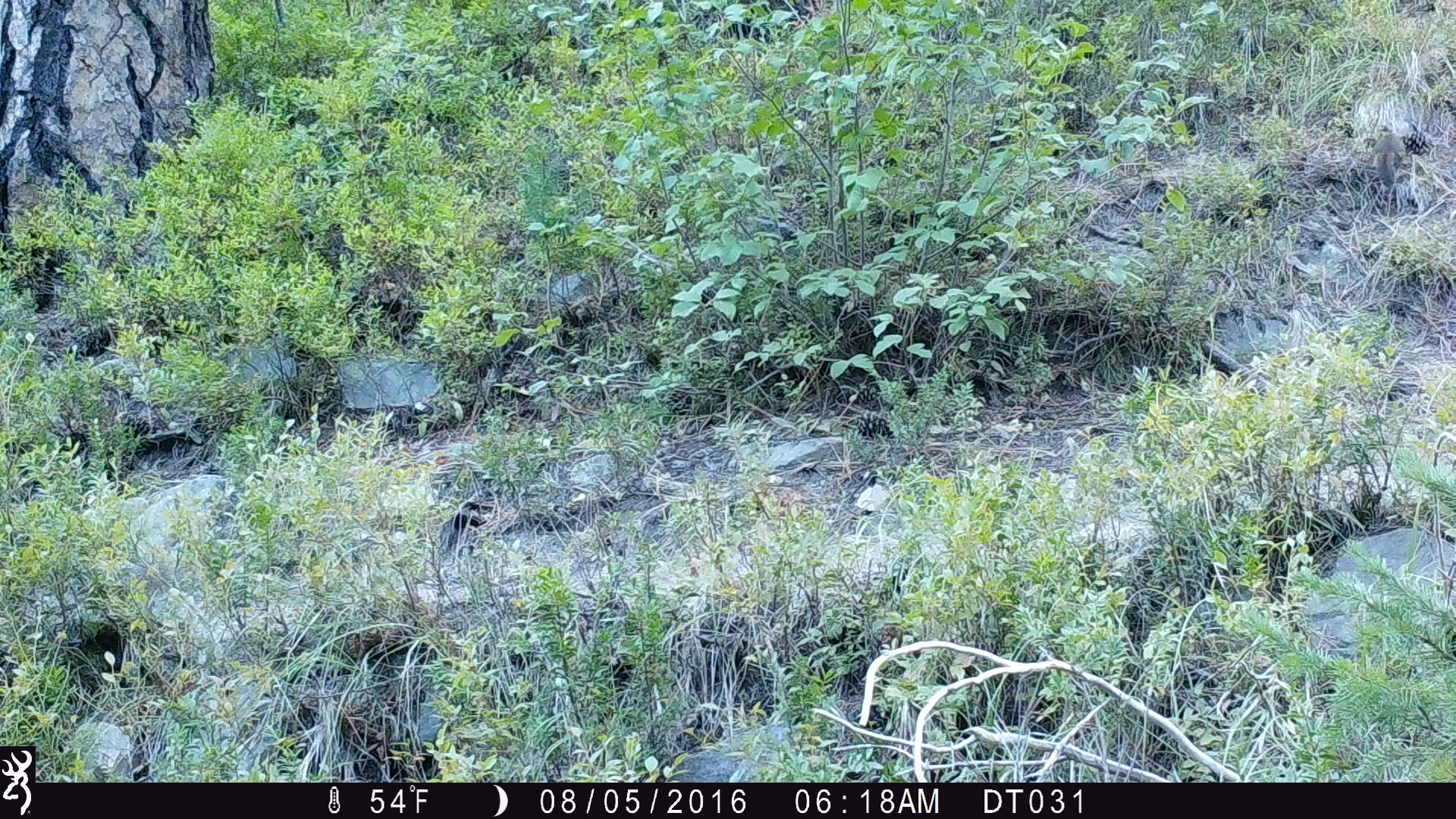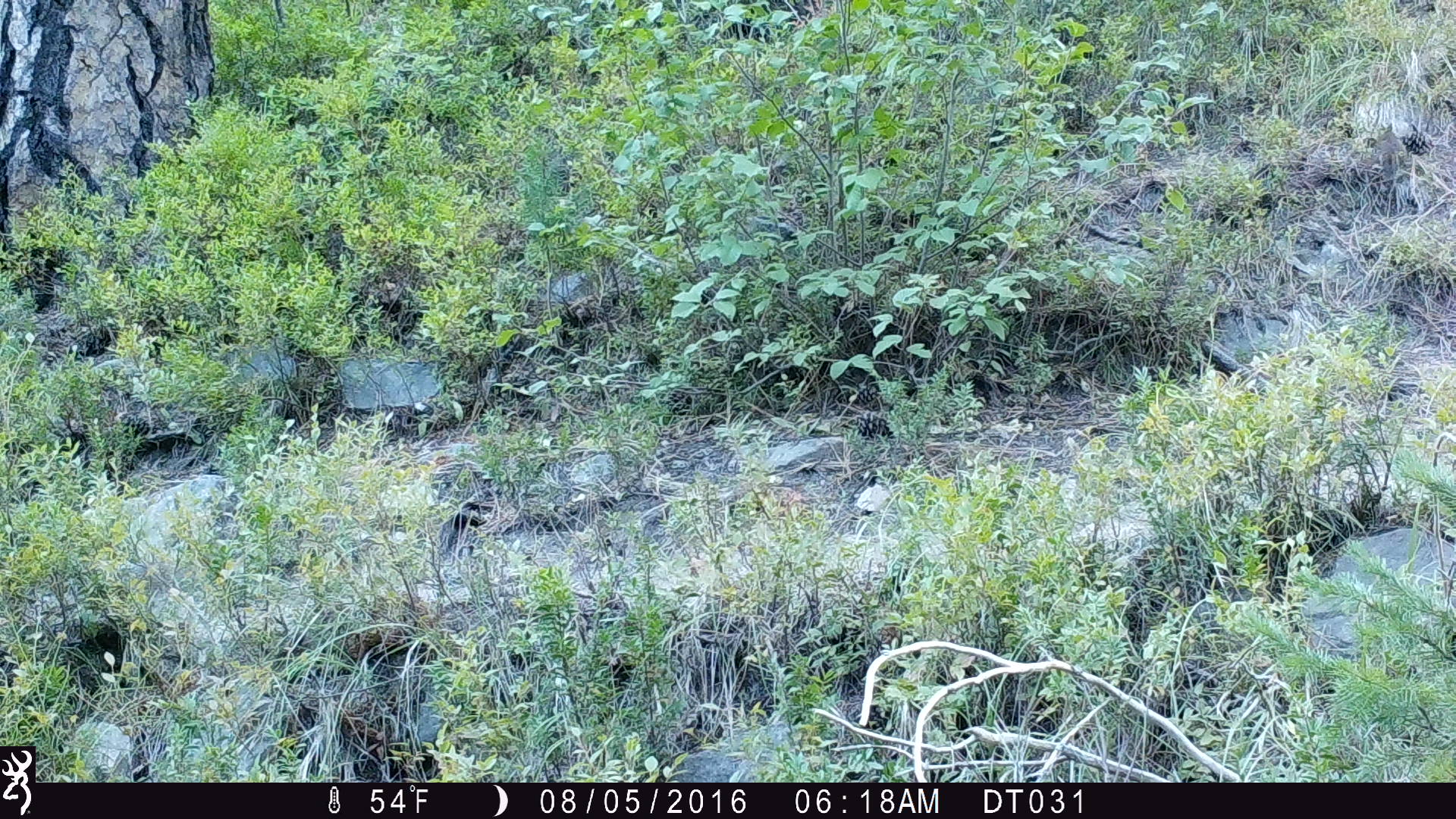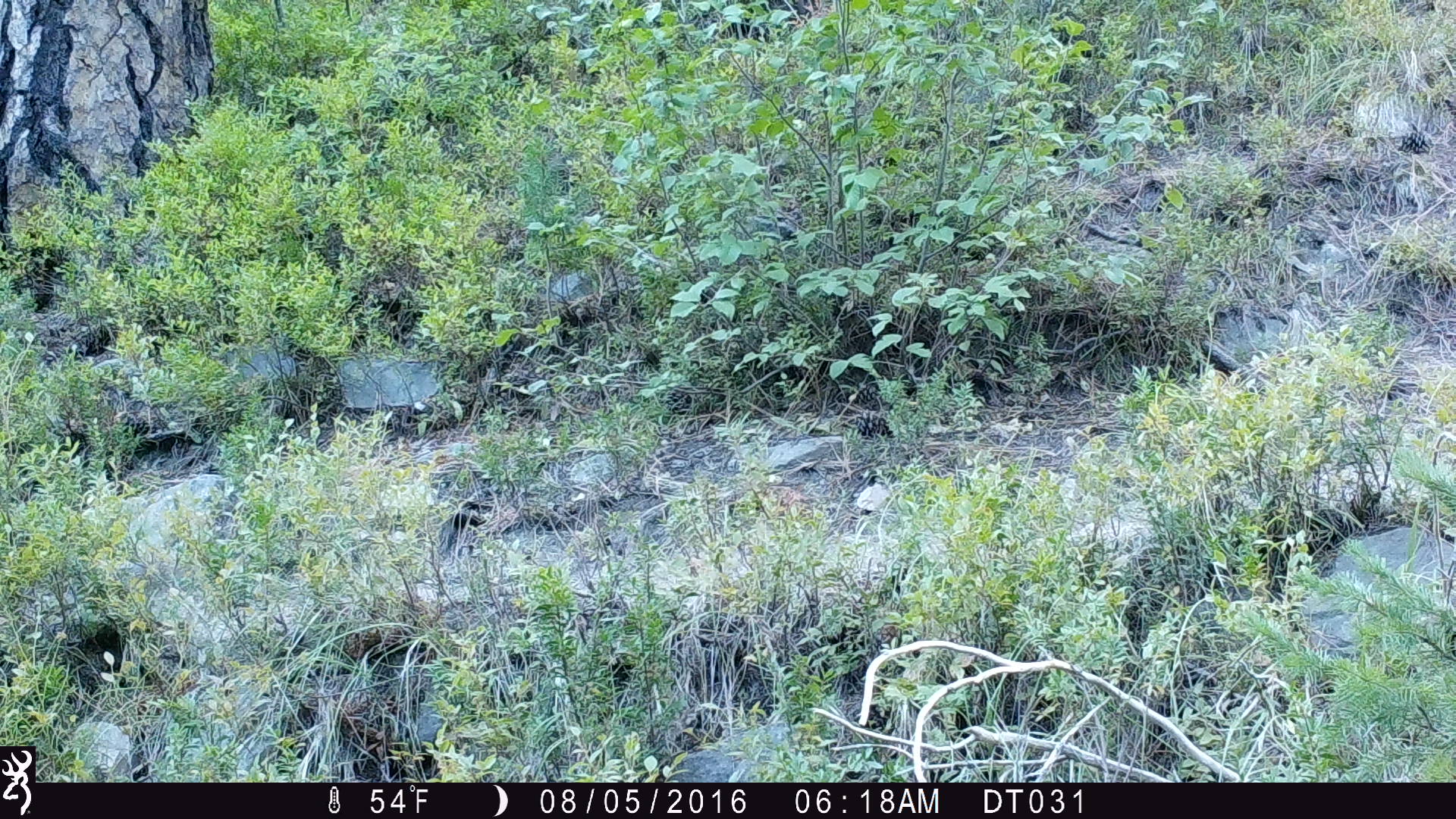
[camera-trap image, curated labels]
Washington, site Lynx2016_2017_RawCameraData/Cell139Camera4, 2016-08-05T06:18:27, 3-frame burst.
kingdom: Animalia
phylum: Chordata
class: Mammalia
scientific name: Mammalia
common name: small mammal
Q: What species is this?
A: Small mammal (Mammalia).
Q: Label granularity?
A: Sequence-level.